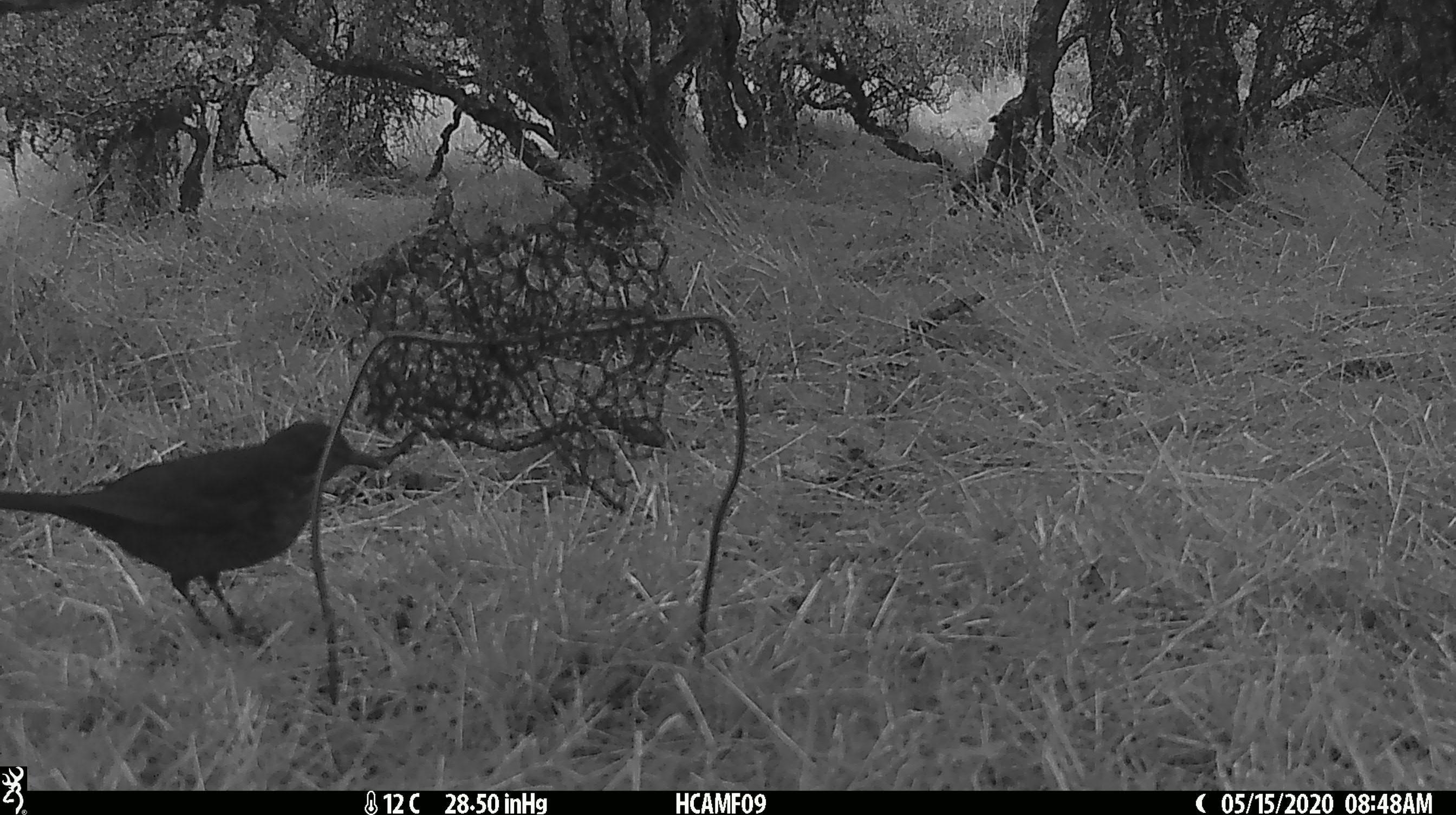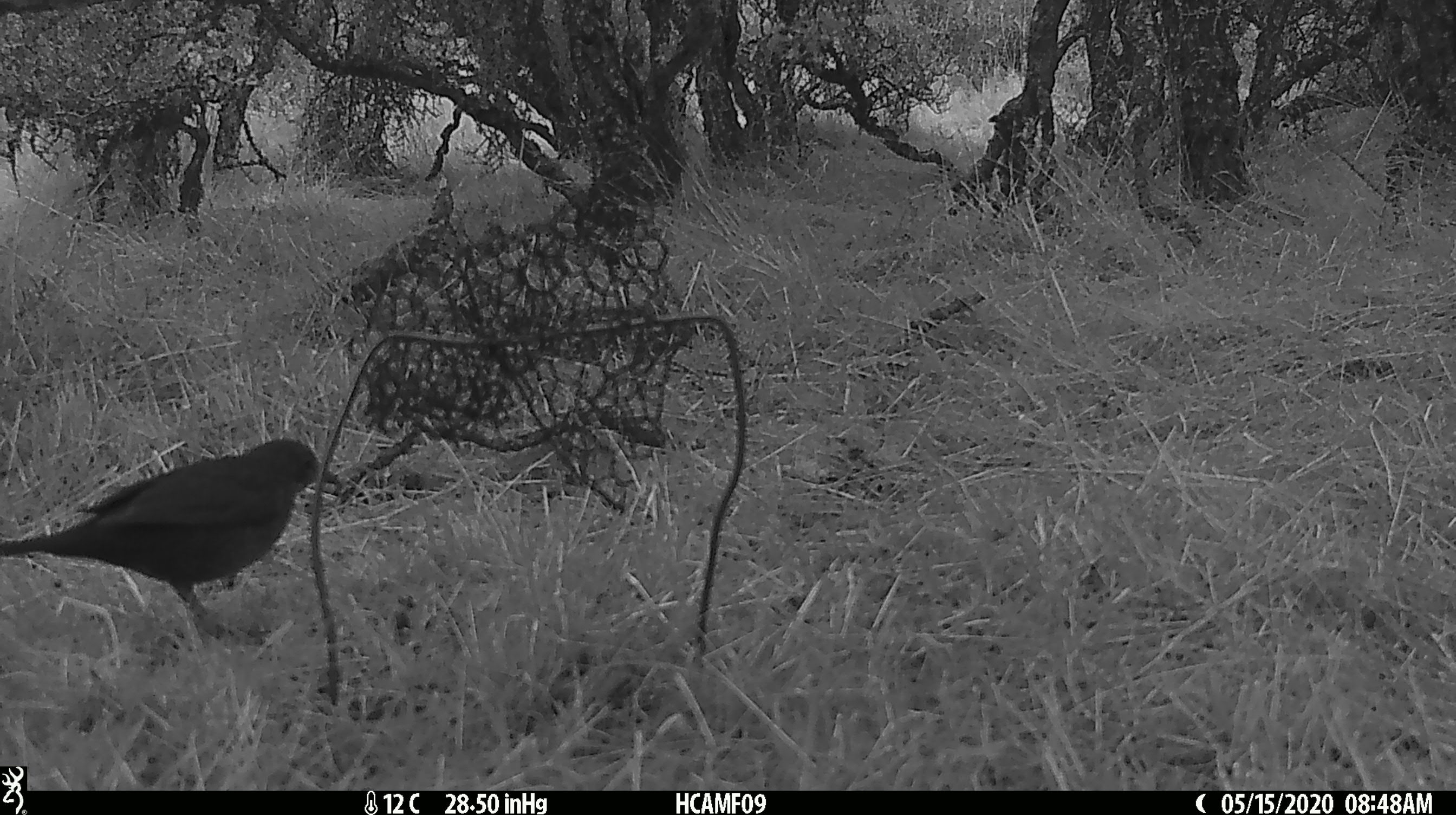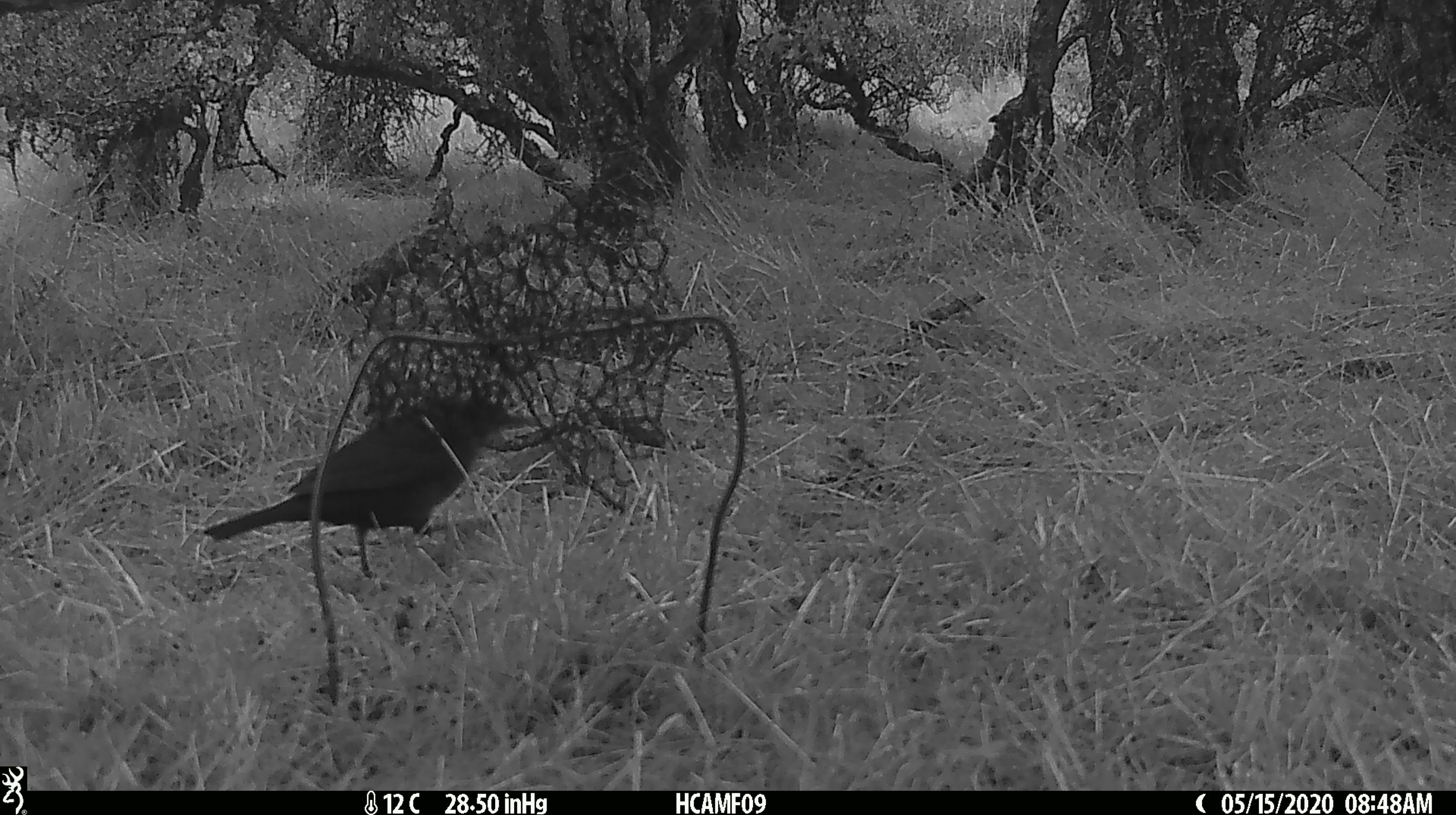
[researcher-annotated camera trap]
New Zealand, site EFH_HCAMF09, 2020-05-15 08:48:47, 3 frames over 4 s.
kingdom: Animalia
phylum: Chordata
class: Aves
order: Passeriformes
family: Turdidae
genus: Turdus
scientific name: Turdus merula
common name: eurasian blackbird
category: blackbird